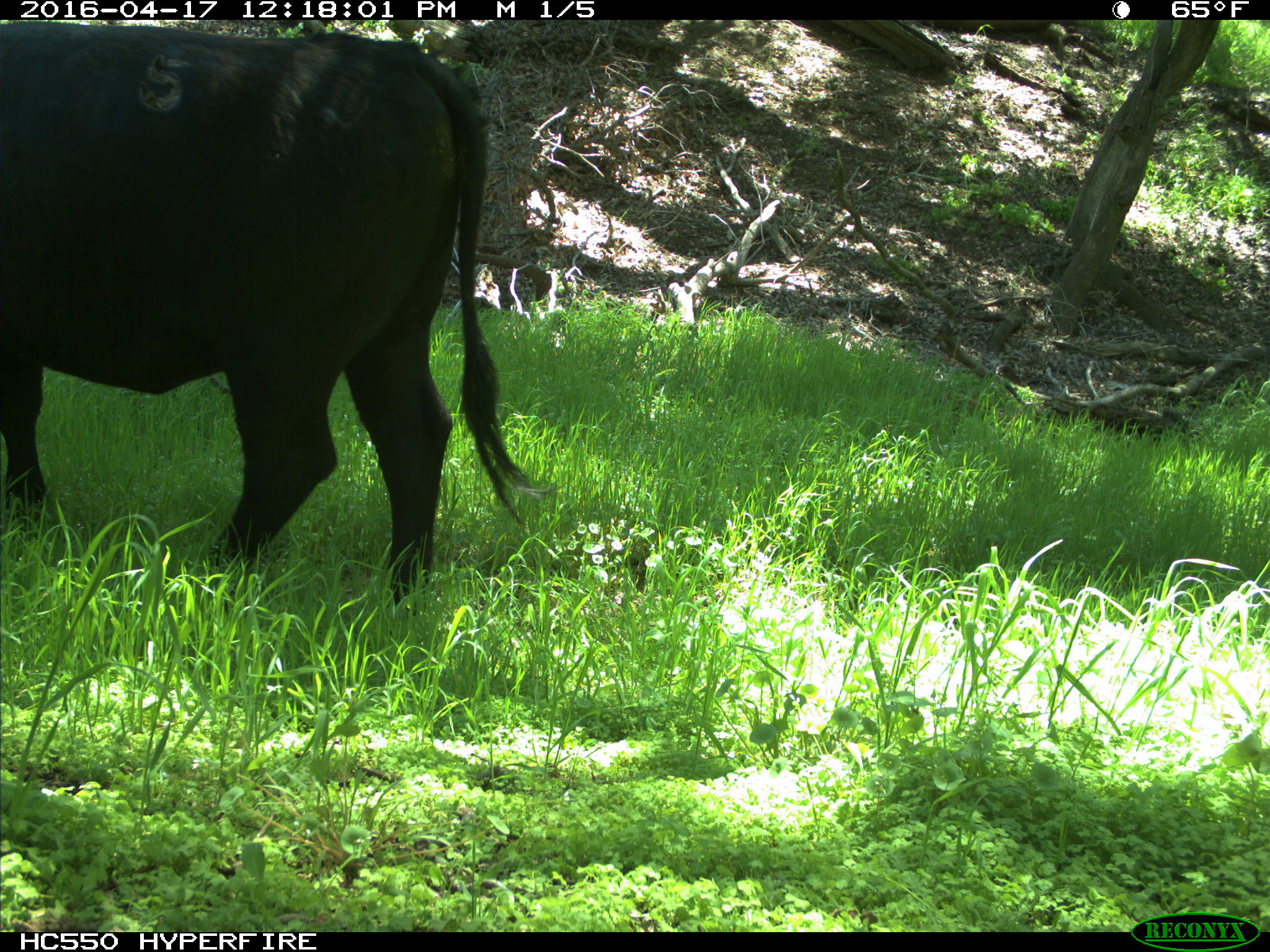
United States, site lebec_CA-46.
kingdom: Animalia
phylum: Chordata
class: Mammalia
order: Artiodactyla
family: Bovidae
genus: Bos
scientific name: Bos taurus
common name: domestic cow